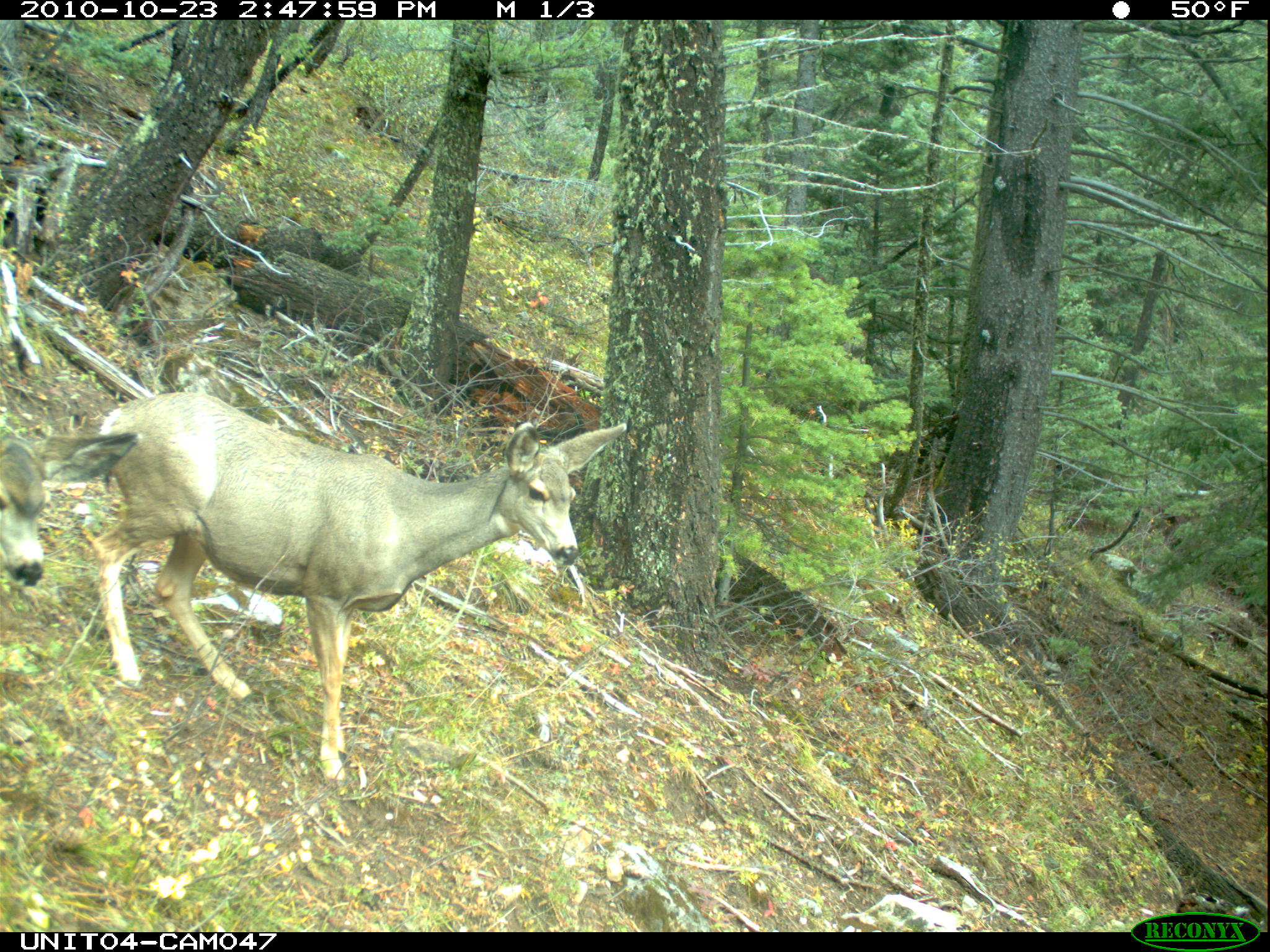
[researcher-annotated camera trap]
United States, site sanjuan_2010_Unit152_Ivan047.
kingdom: Animalia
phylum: Chordata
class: Mammalia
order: Artiodactyla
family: Cervidae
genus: Odocoileus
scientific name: Odocoileus hemionus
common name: mule deer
Odocoileus hemionus (mule deer).